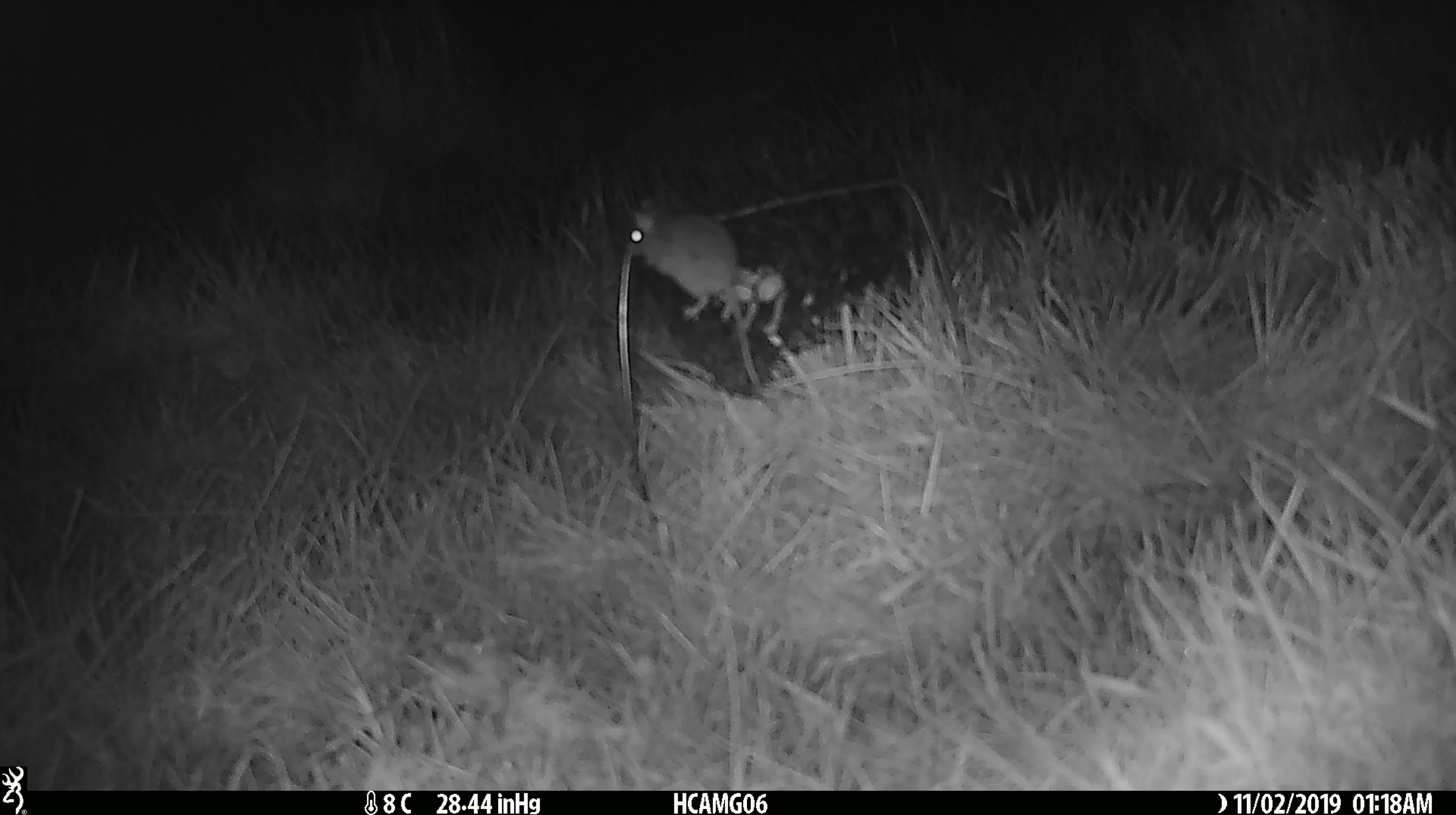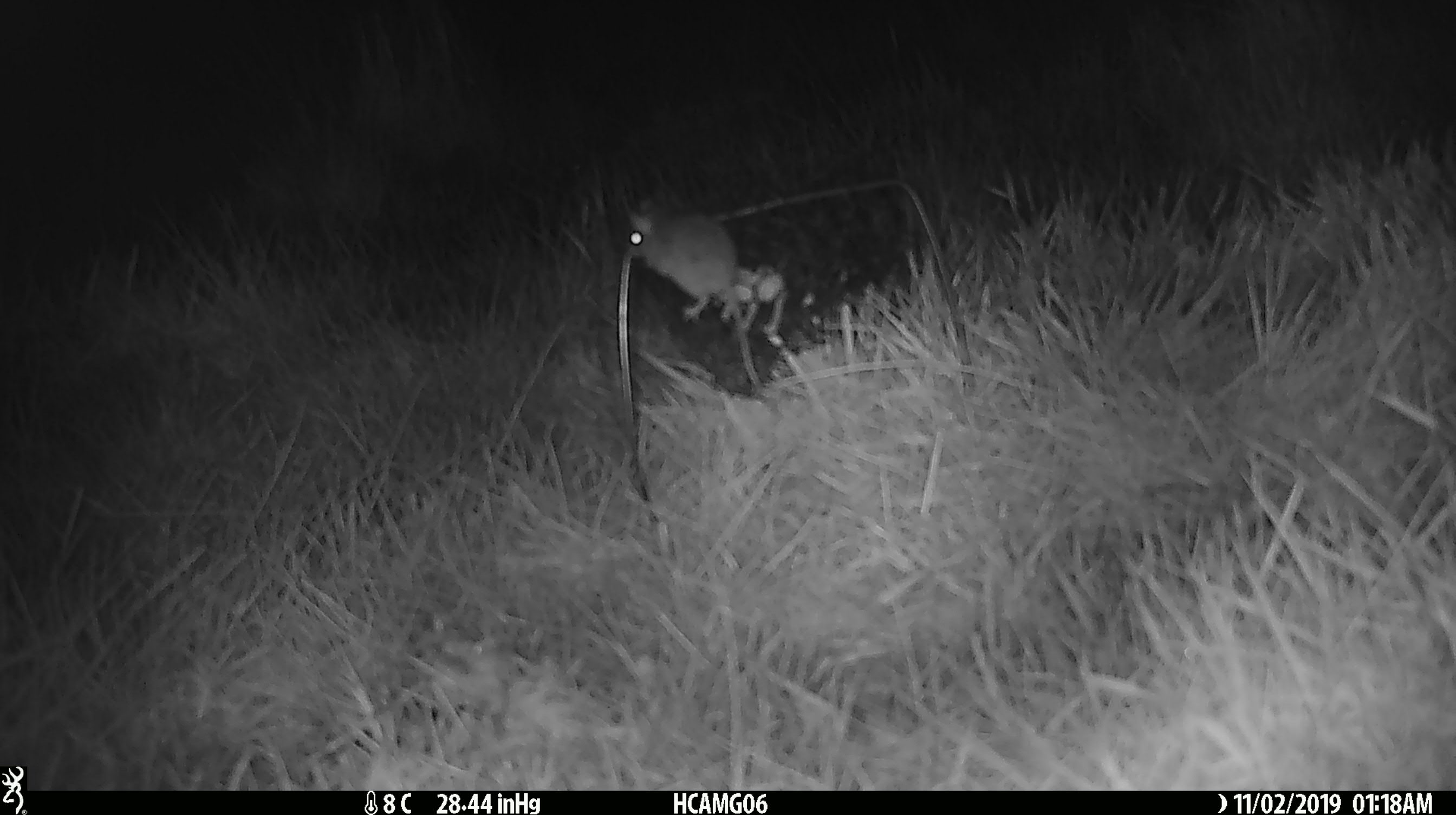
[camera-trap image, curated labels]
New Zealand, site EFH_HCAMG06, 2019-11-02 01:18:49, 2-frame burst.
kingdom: Animalia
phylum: Chordata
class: Mammalia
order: Rodentia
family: Muridae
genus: Mus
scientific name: Mus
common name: mouse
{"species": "mouse (Mus)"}